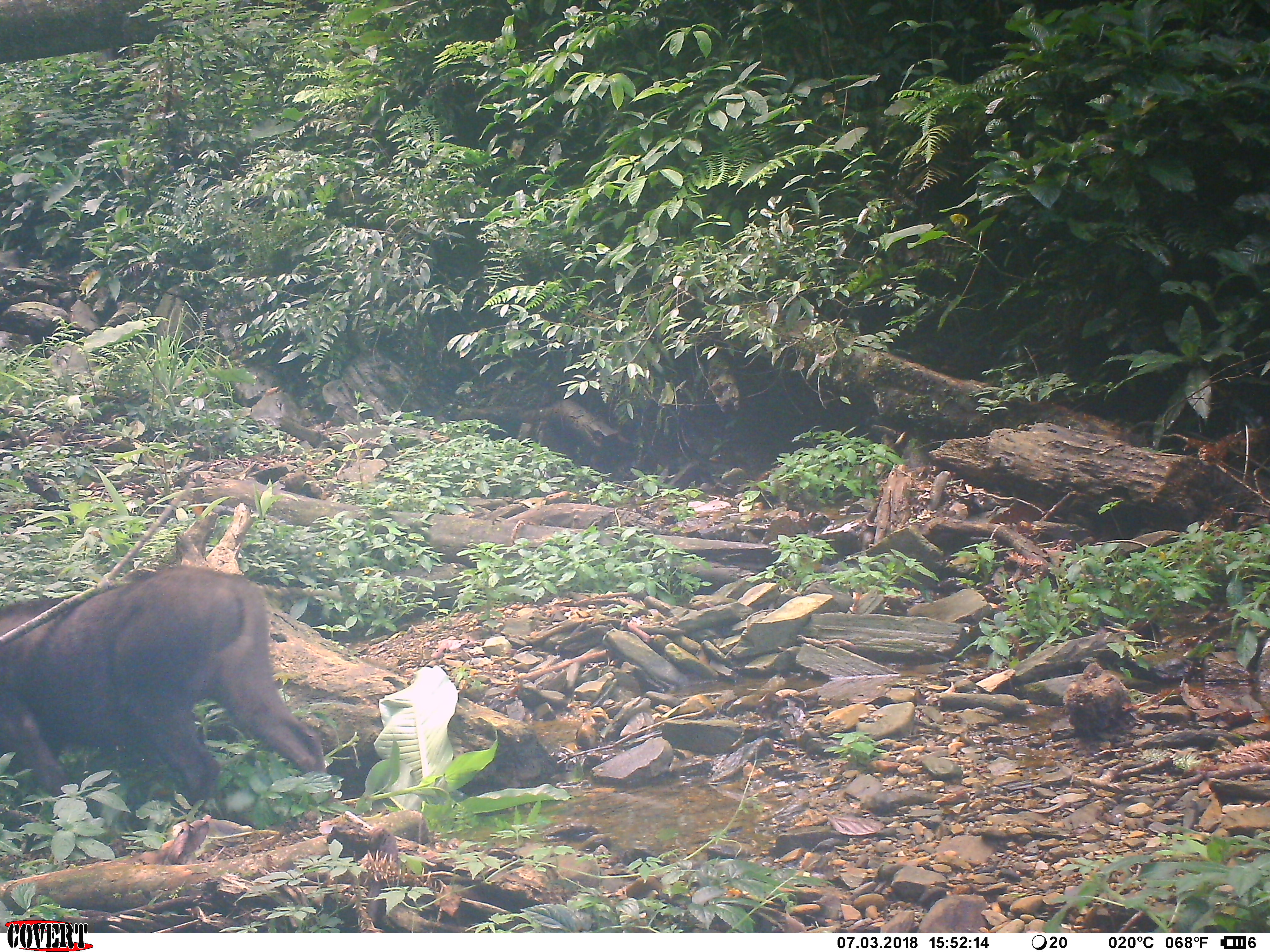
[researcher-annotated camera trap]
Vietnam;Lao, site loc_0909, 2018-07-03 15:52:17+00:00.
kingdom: Animalia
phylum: Chordata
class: Mammalia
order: Artiodactyla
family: Suidae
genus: Sus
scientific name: Sus scrofa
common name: eurasian wild pig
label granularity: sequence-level